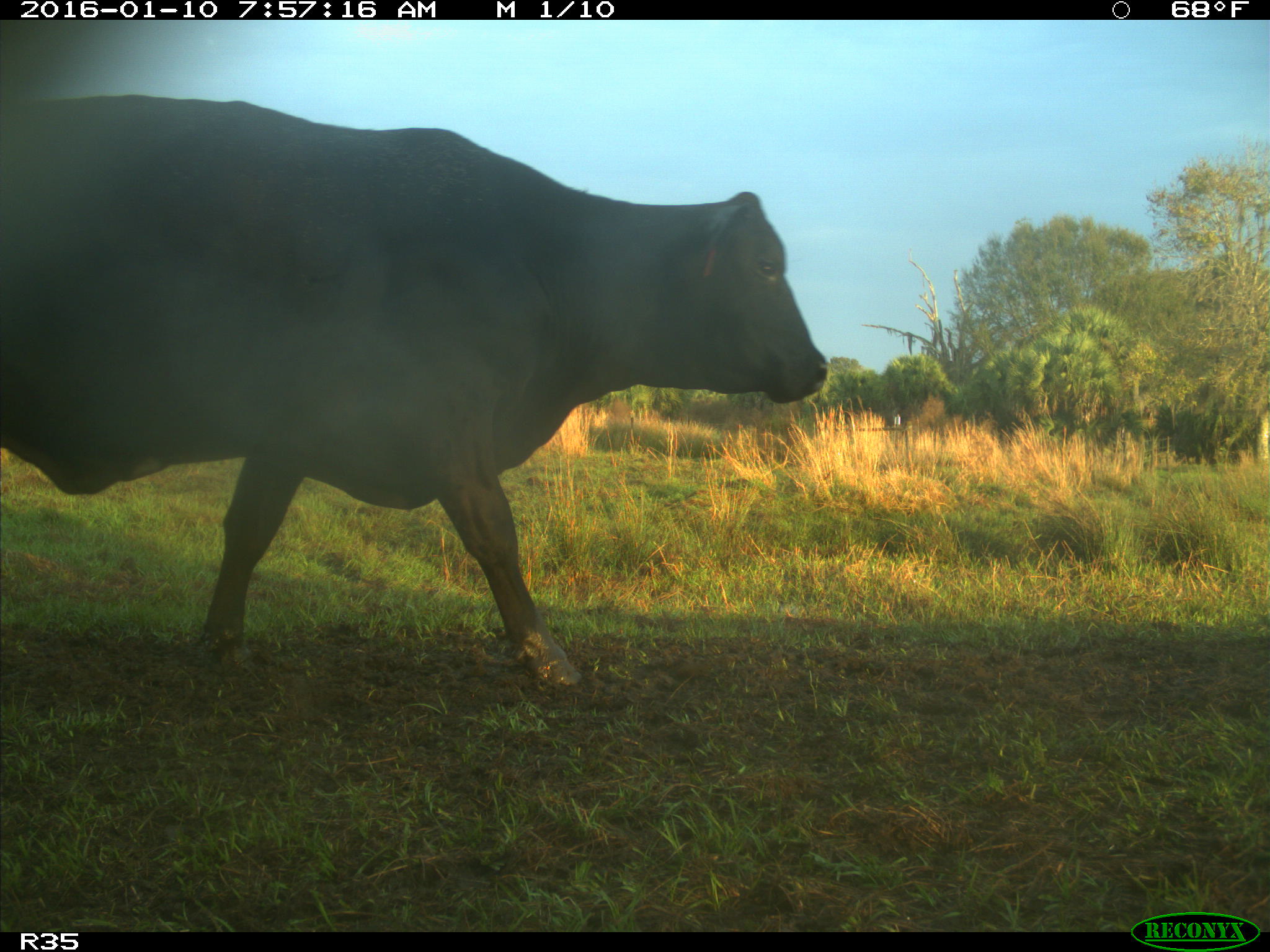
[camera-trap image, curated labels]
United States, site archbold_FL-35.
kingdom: Animalia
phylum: Chordata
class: Mammalia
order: Artiodactyla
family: Bovidae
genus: Bos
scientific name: Bos taurus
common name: domestic cow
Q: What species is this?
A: Bos taurus (domestic cow).